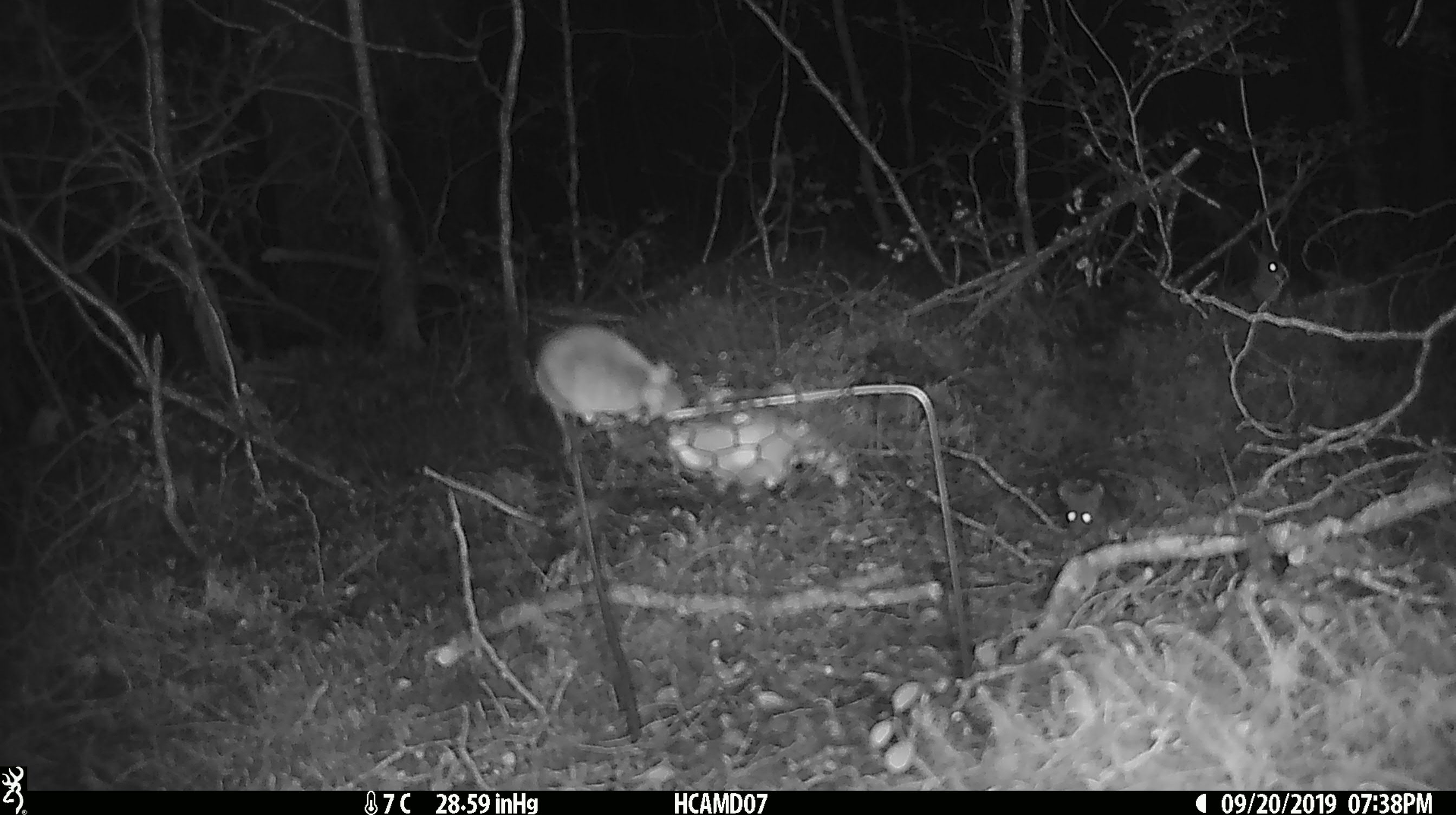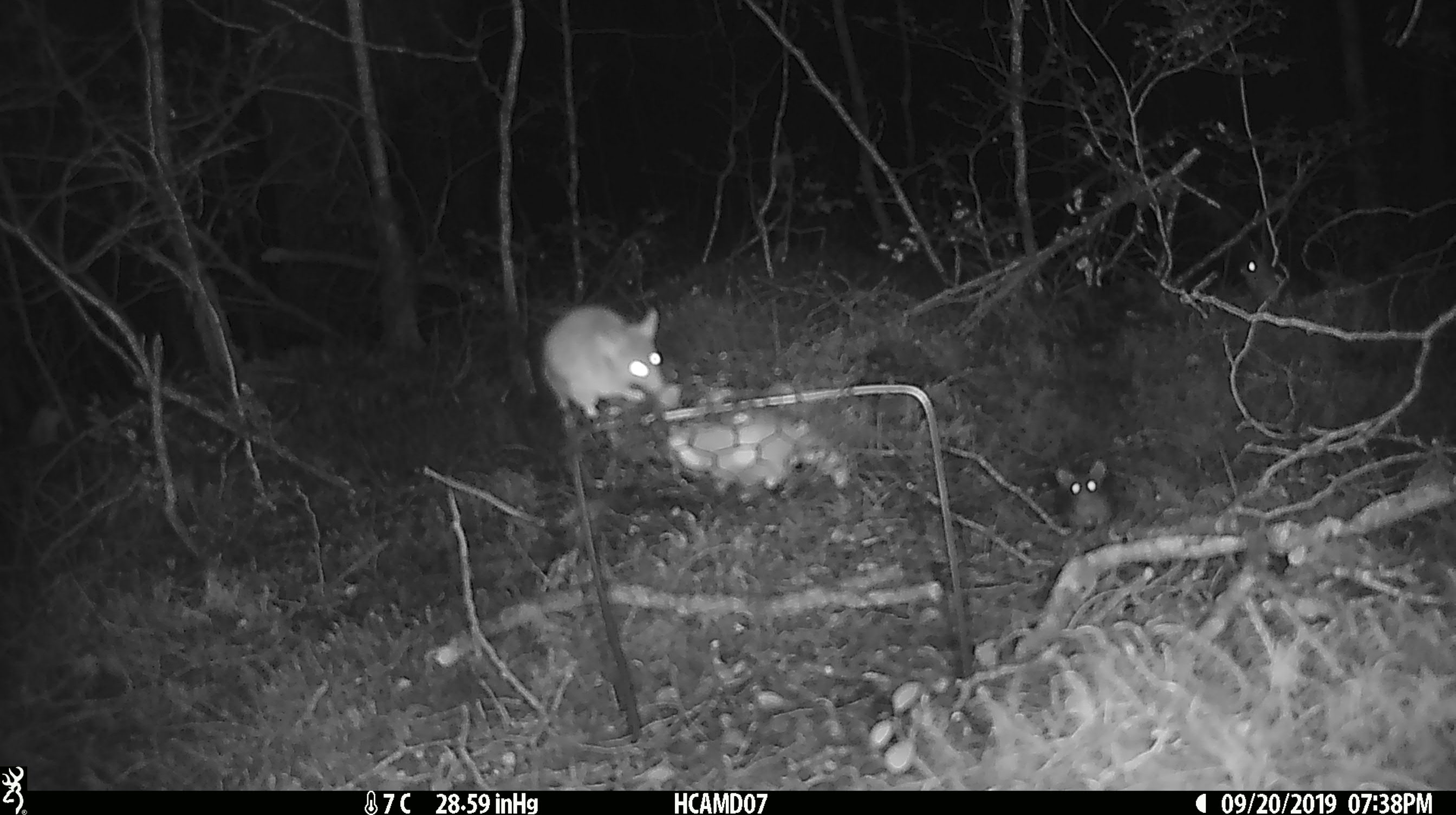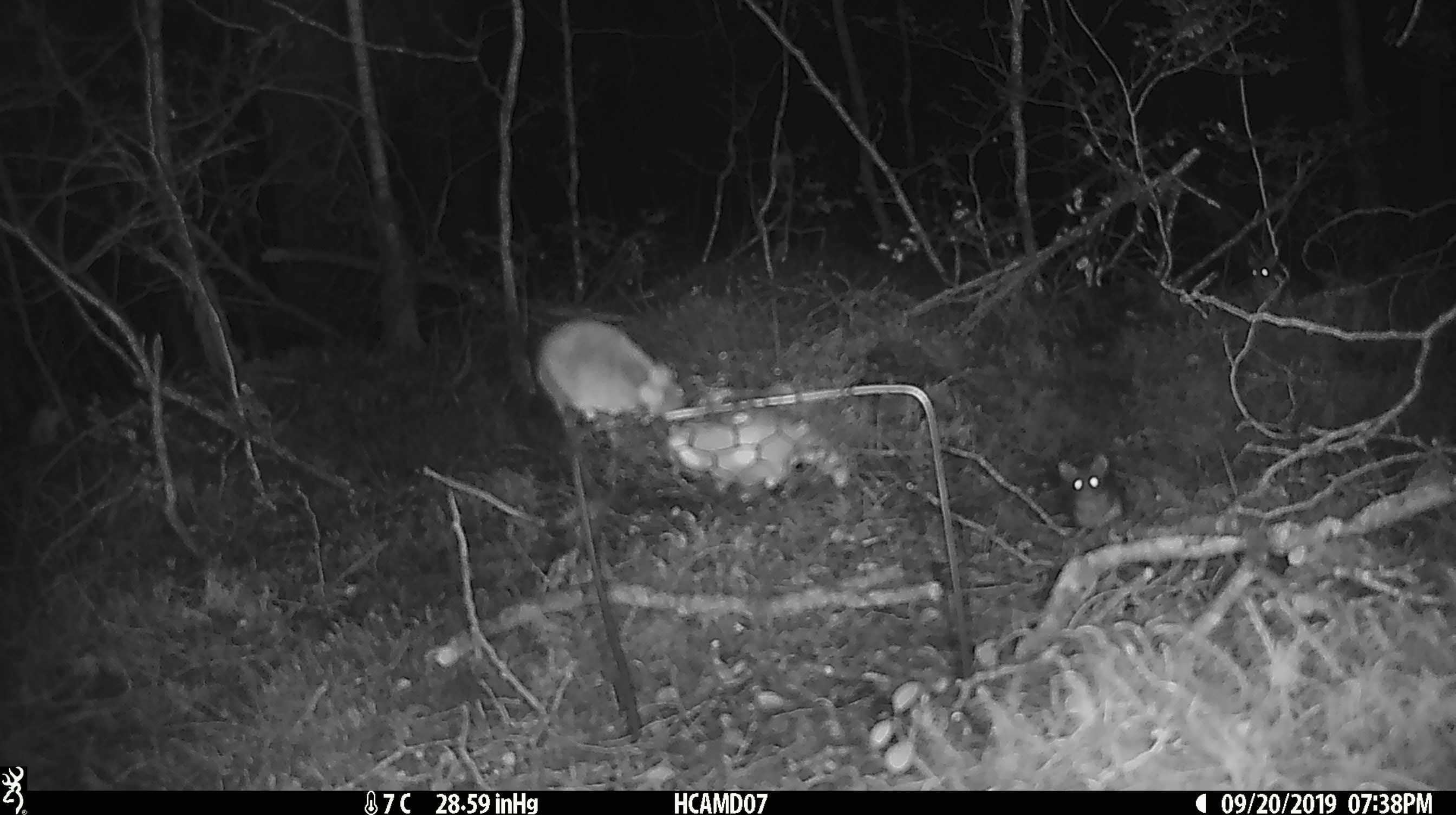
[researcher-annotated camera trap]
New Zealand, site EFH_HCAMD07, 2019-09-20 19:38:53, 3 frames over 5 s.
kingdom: Animalia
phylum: Chordata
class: Mammalia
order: Rodentia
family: Muridae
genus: Mus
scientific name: Mus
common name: mouse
Mouse (Mus).